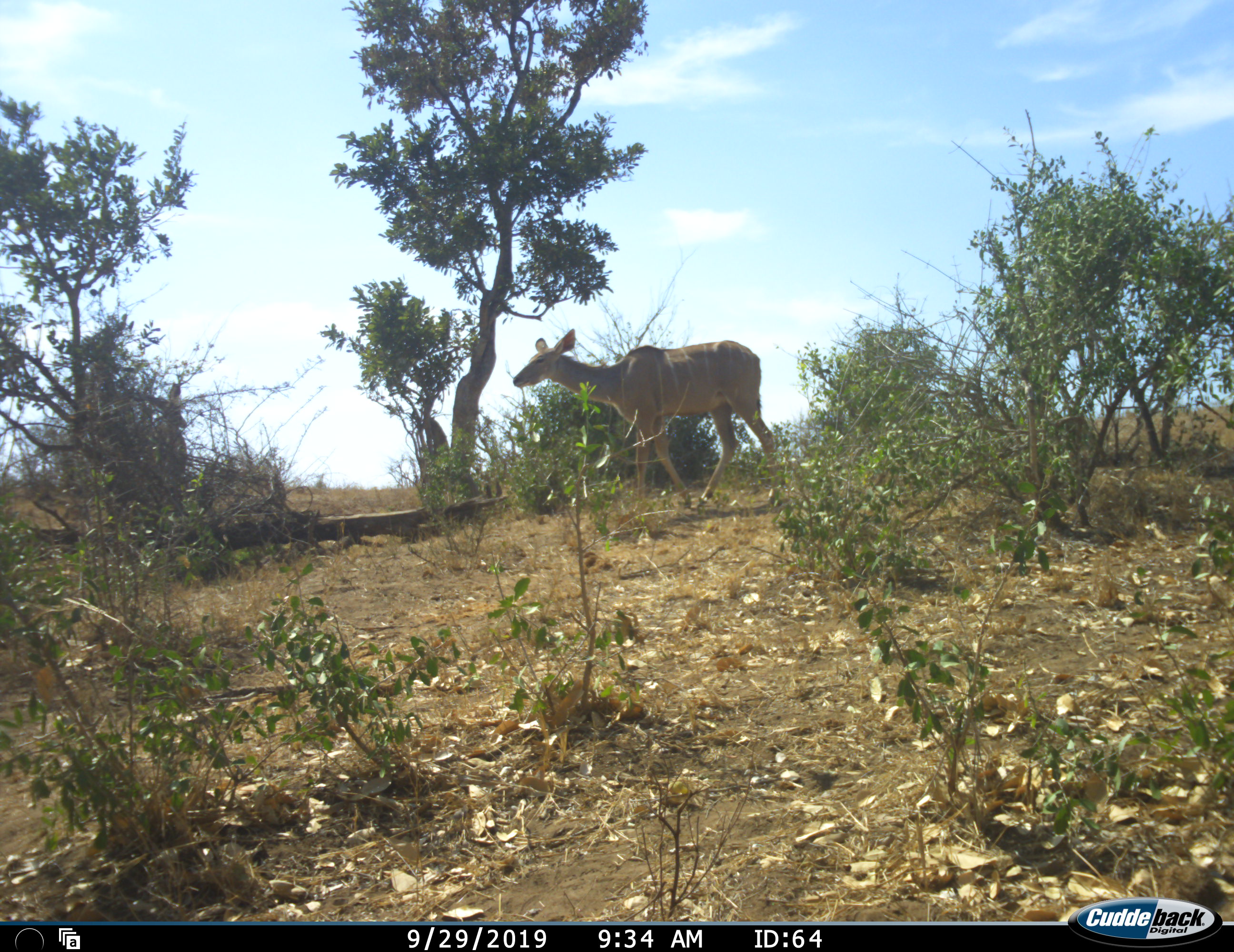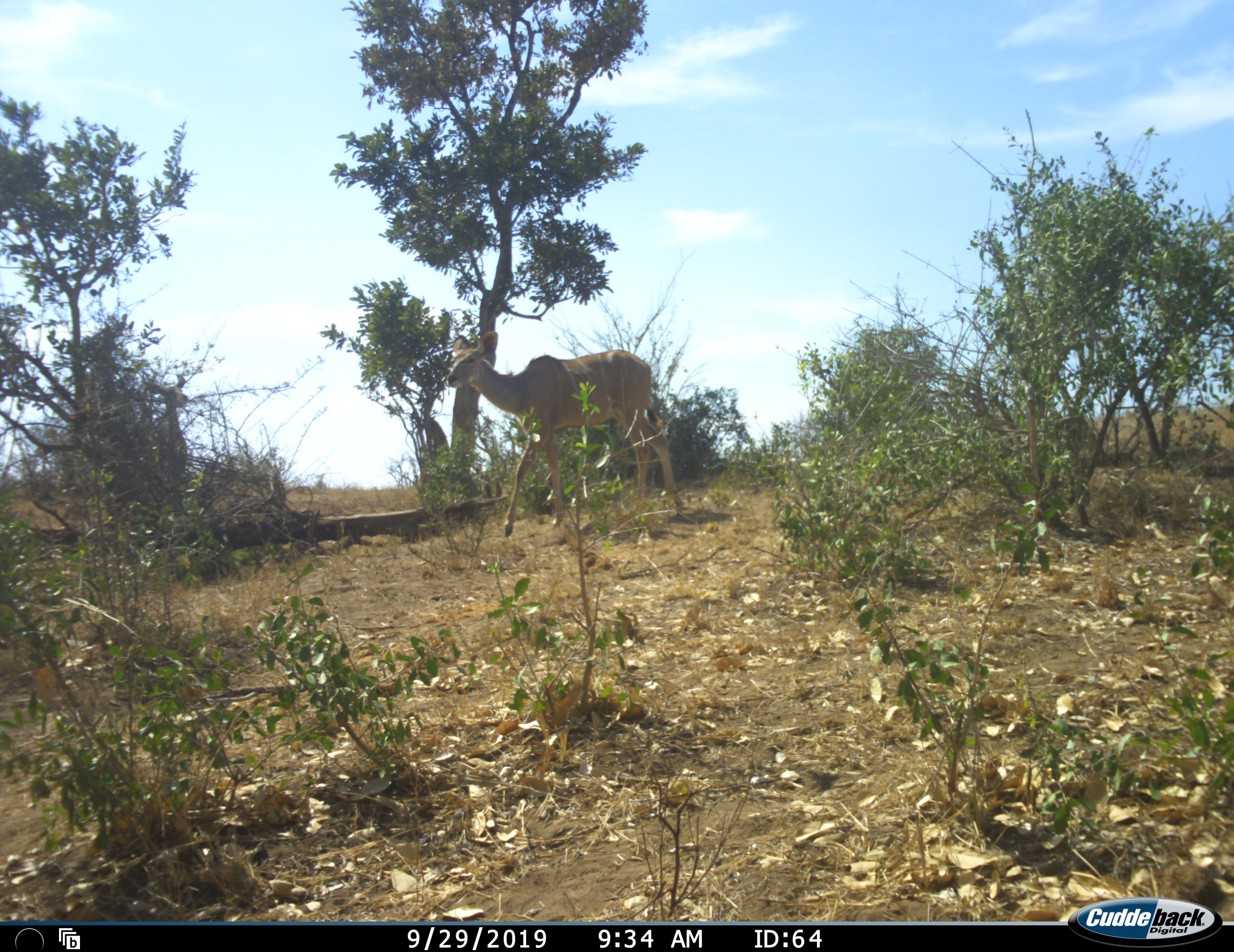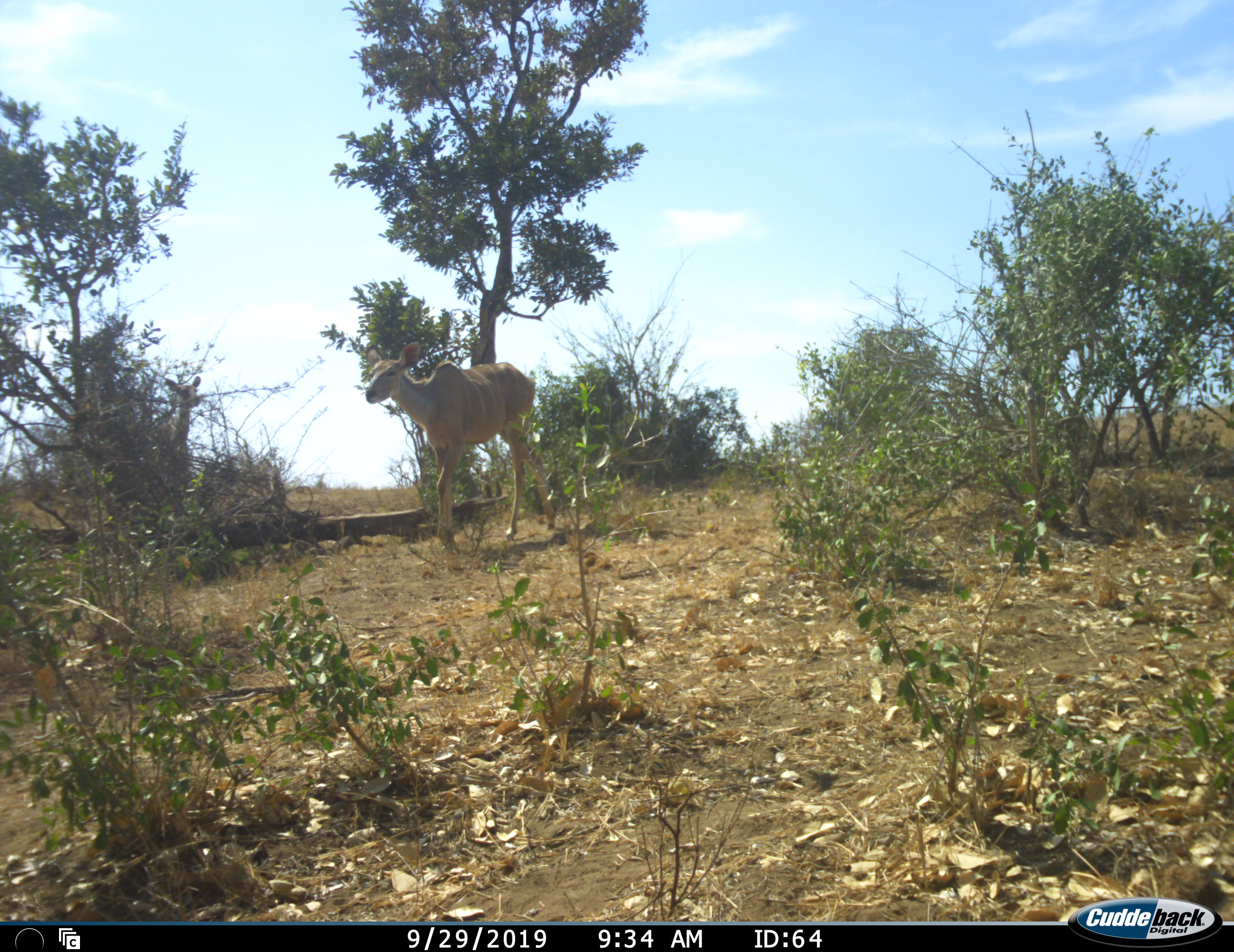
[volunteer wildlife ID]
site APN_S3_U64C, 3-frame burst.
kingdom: Animalia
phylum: Chordata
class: Mammalia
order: Artiodactyla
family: Bovidae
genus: Tragelaphus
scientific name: Tragelaphus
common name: kudu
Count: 1.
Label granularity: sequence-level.